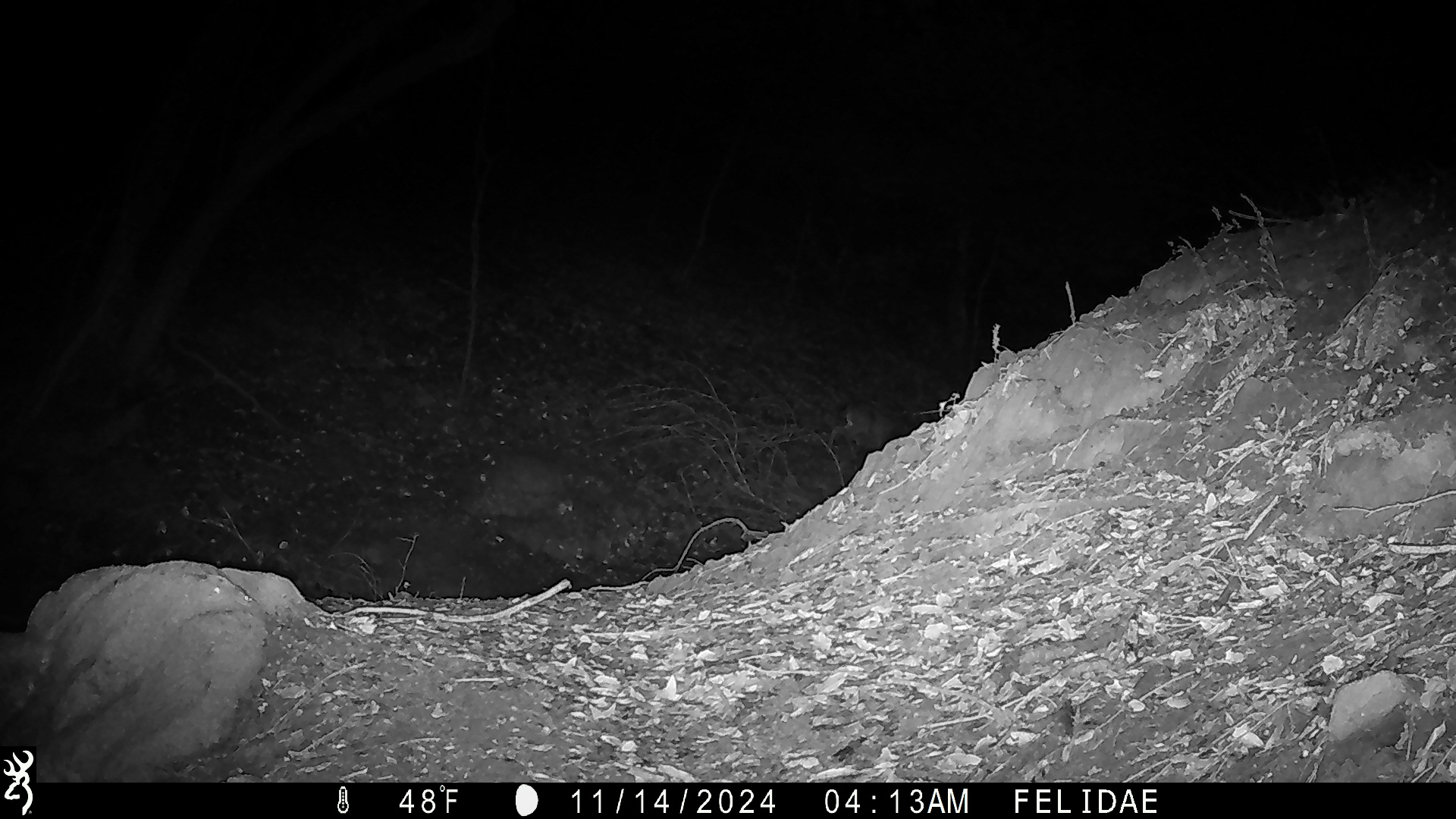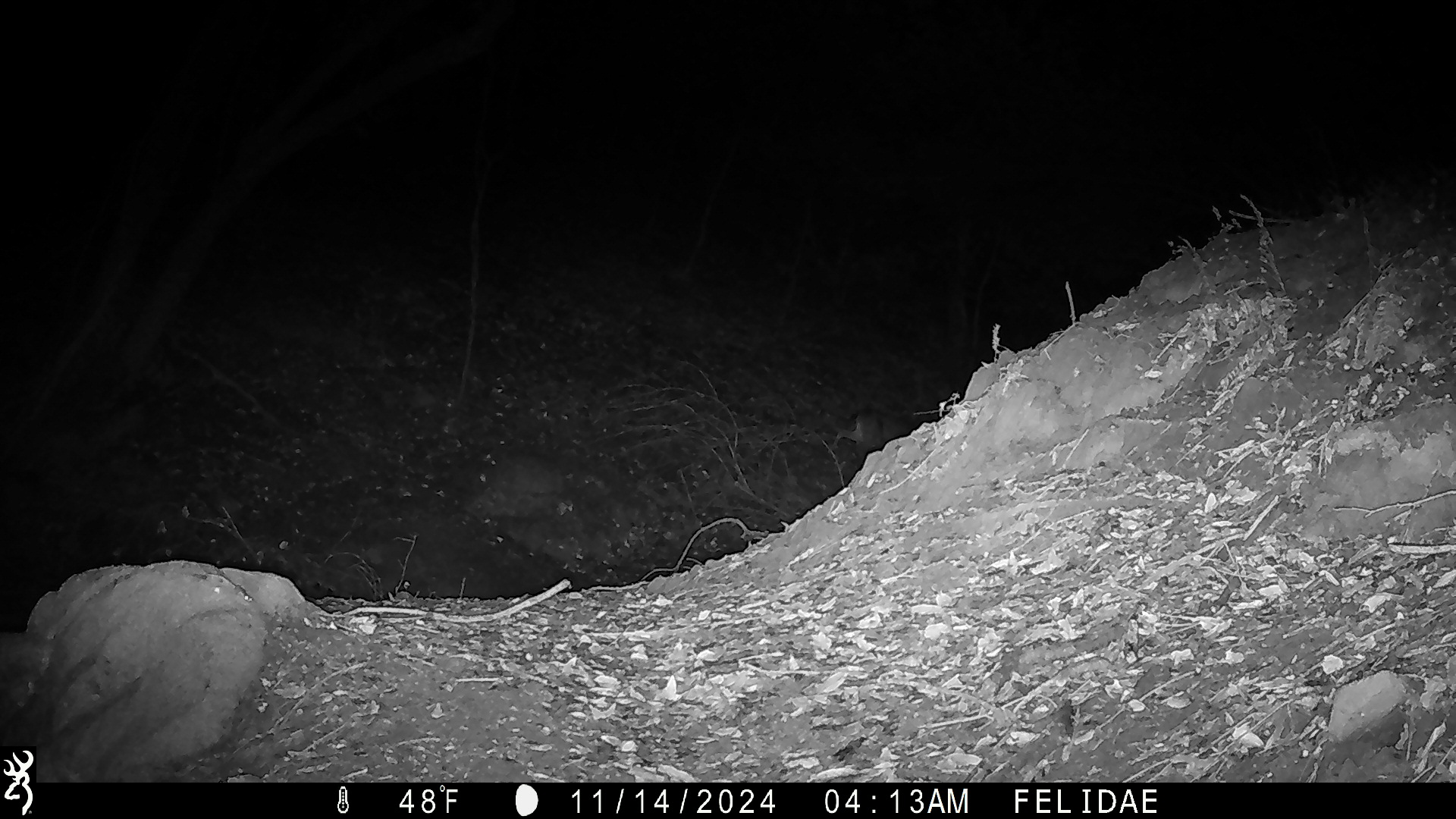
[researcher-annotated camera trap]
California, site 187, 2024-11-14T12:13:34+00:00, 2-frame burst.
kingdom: Animalia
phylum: Chordata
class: Mammalia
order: Artiodactyla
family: Cervidae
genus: Odocoileus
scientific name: Odocoileus hemionus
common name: mule deer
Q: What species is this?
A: Mule deer (Odocoileus hemionus).